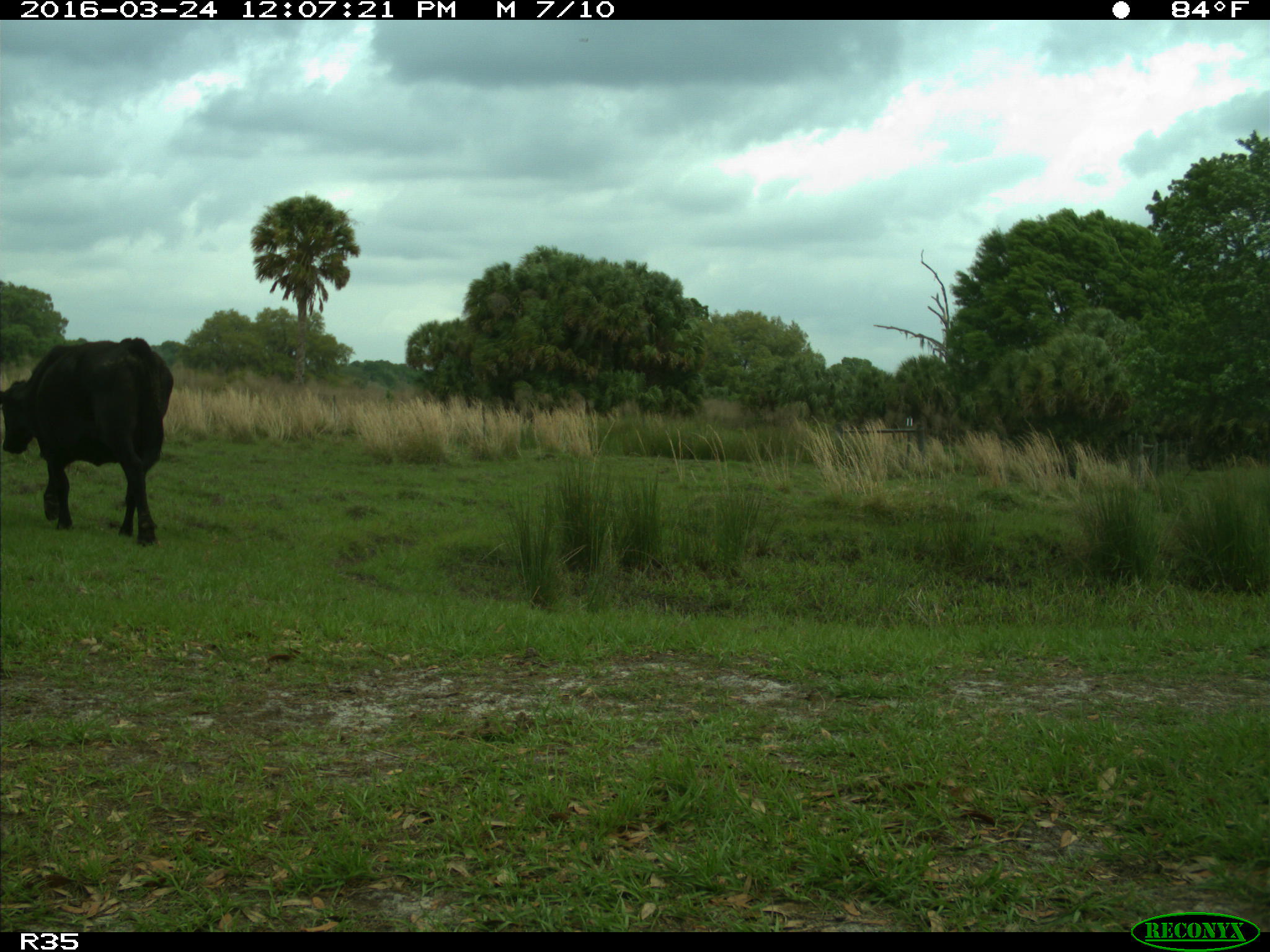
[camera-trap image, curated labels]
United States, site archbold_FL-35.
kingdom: Animalia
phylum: Chordata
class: Mammalia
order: Artiodactyla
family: Bovidae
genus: Bos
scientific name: Bos taurus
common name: domestic cow